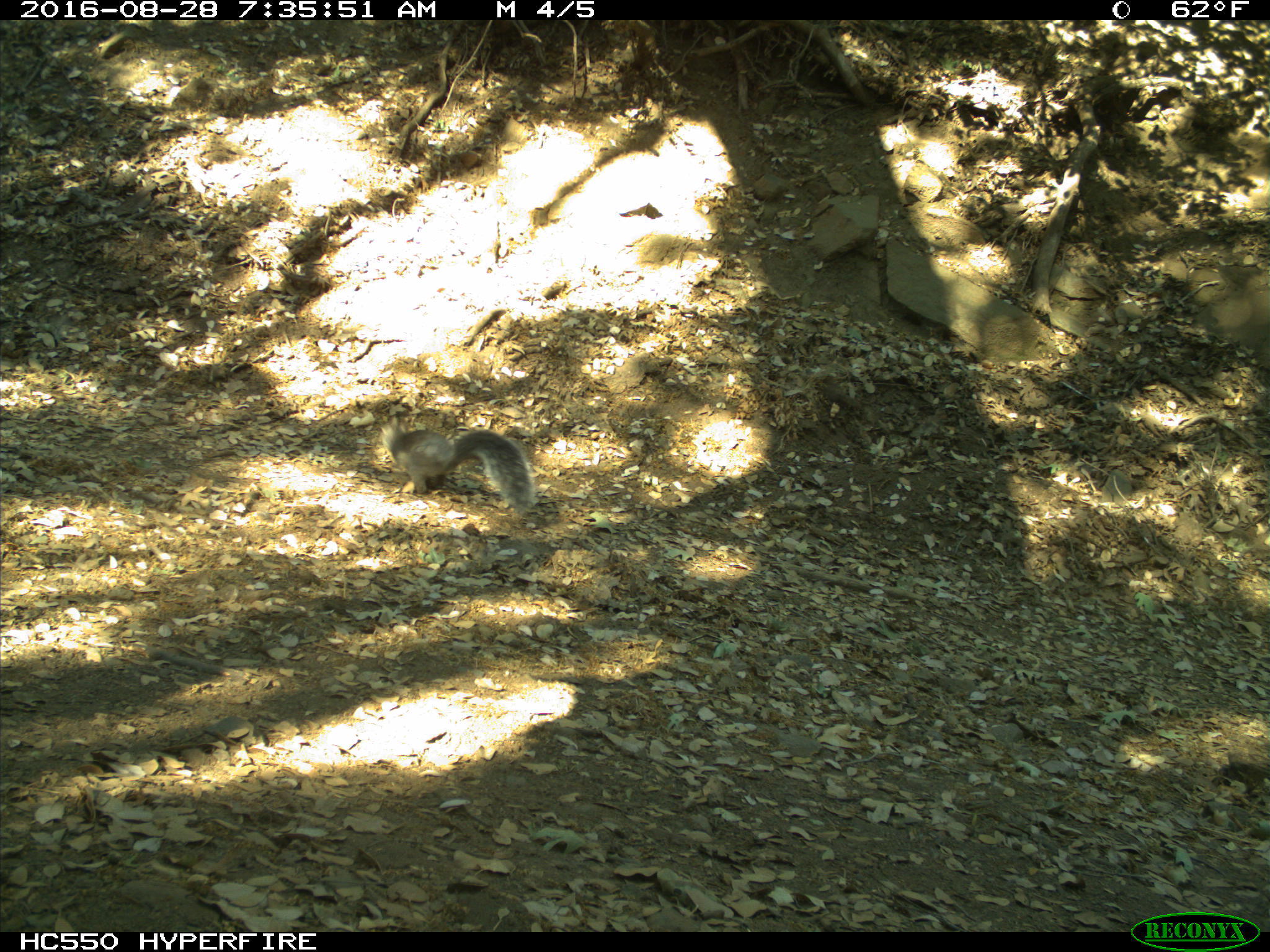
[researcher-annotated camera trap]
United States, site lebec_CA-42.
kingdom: Animalia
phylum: Chordata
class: Mammalia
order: Rodentia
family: Sciuridae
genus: Sciurus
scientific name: Sciurus carolinensis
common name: eastern gray squirrel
Sciurus carolinensis (eastern gray squirrel).